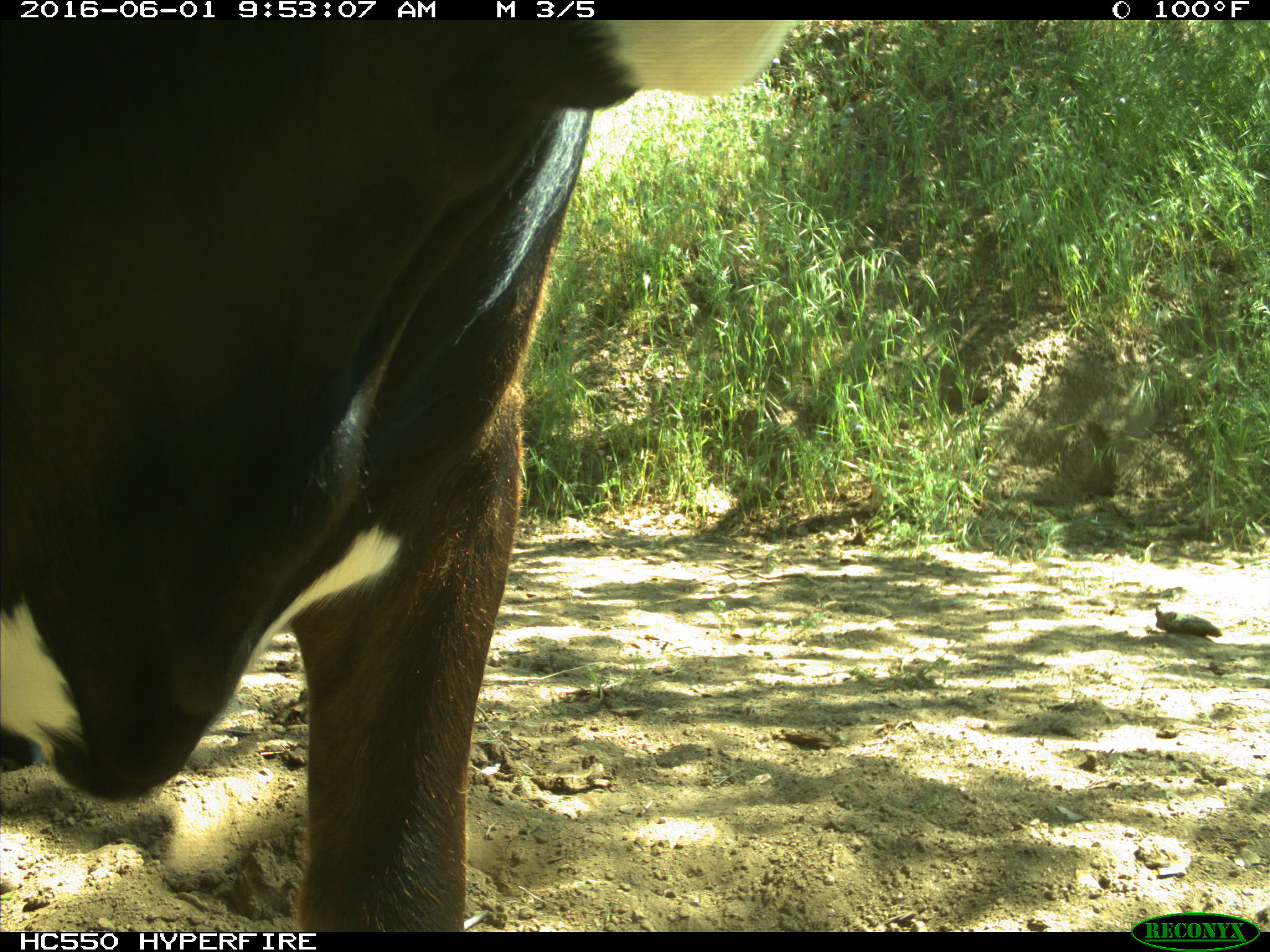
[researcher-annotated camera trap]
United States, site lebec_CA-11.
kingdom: Animalia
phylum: Chordata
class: Mammalia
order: Artiodactyla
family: Bovidae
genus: Bos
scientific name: Bos taurus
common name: domestic cow